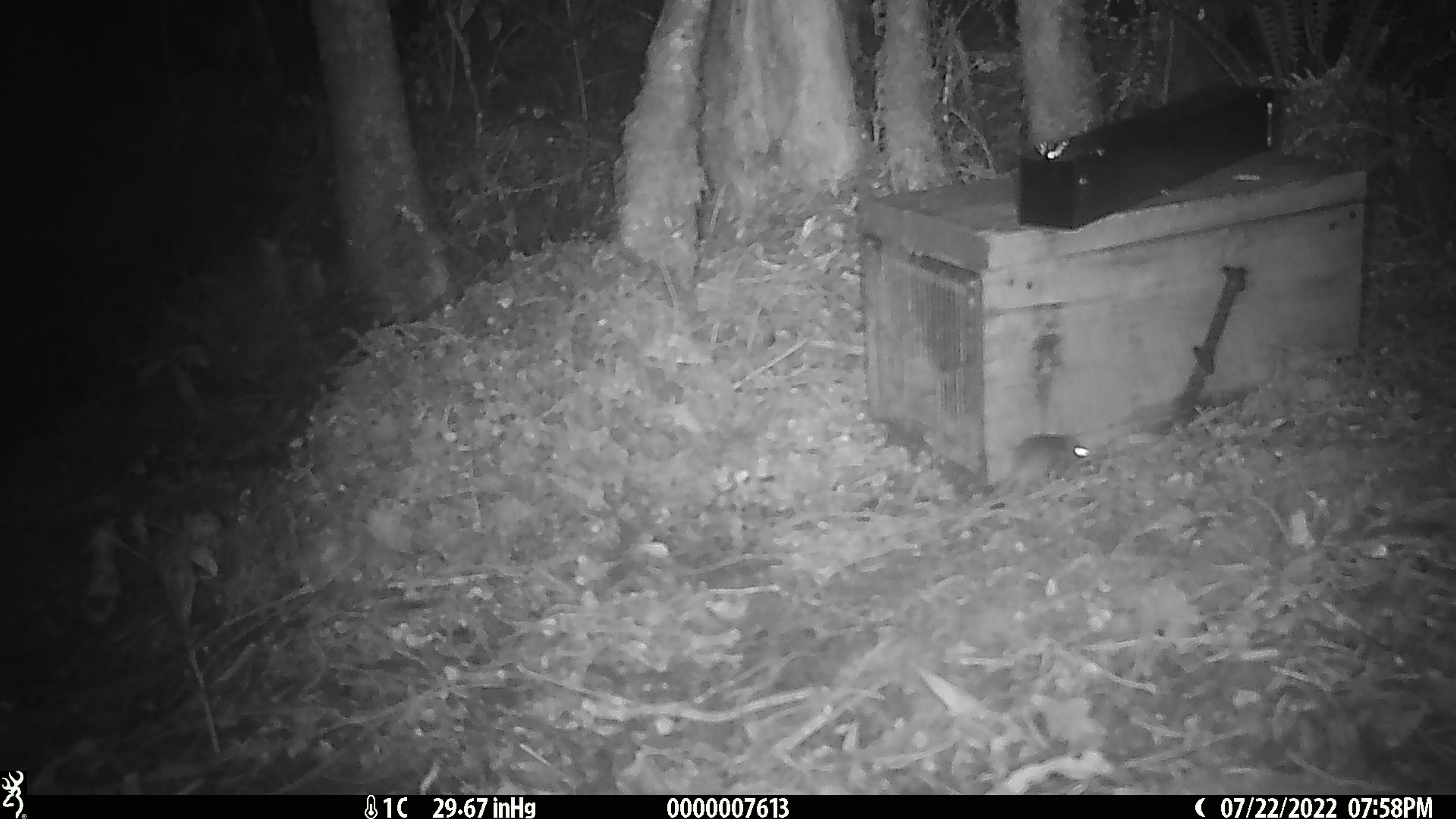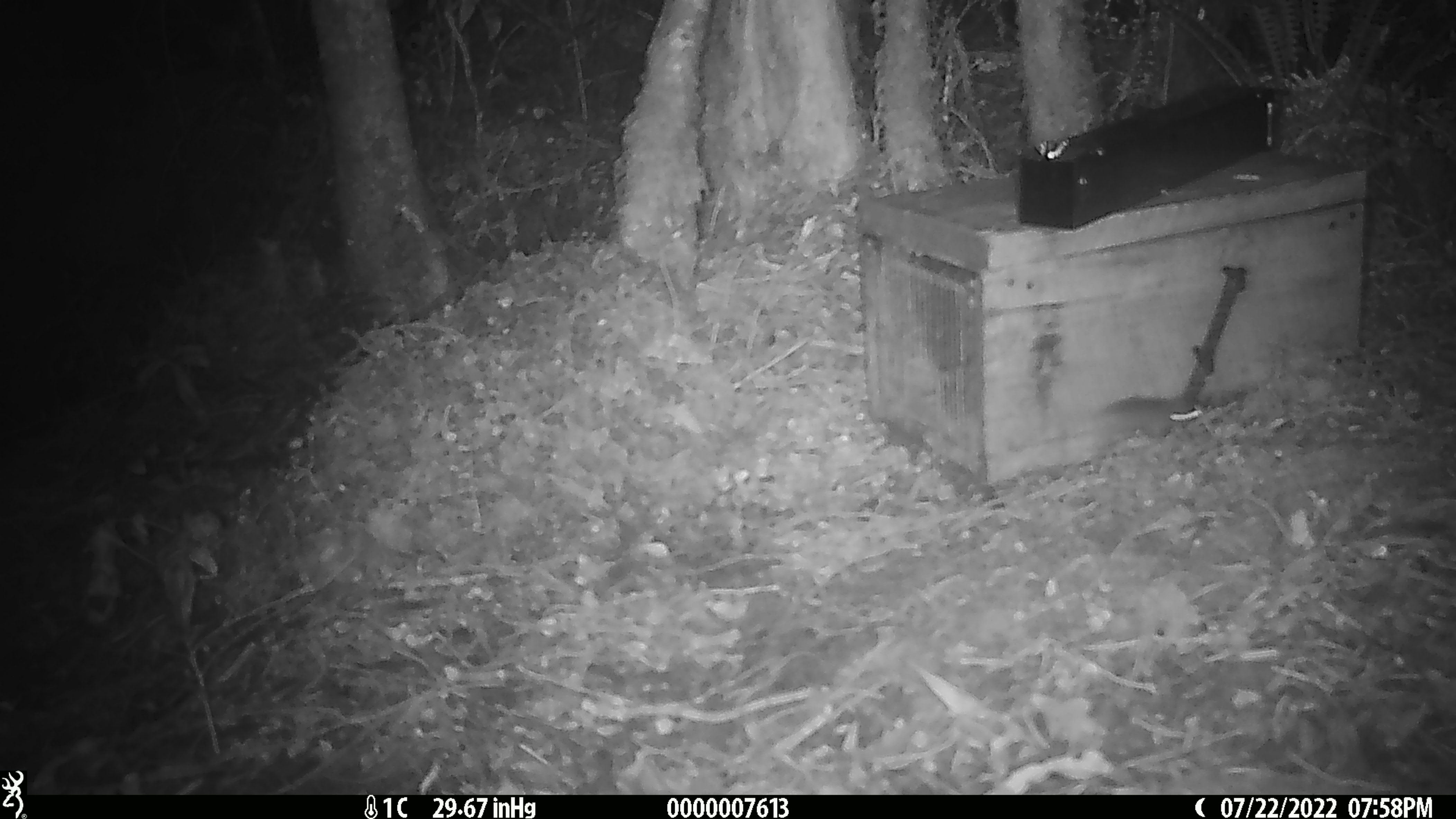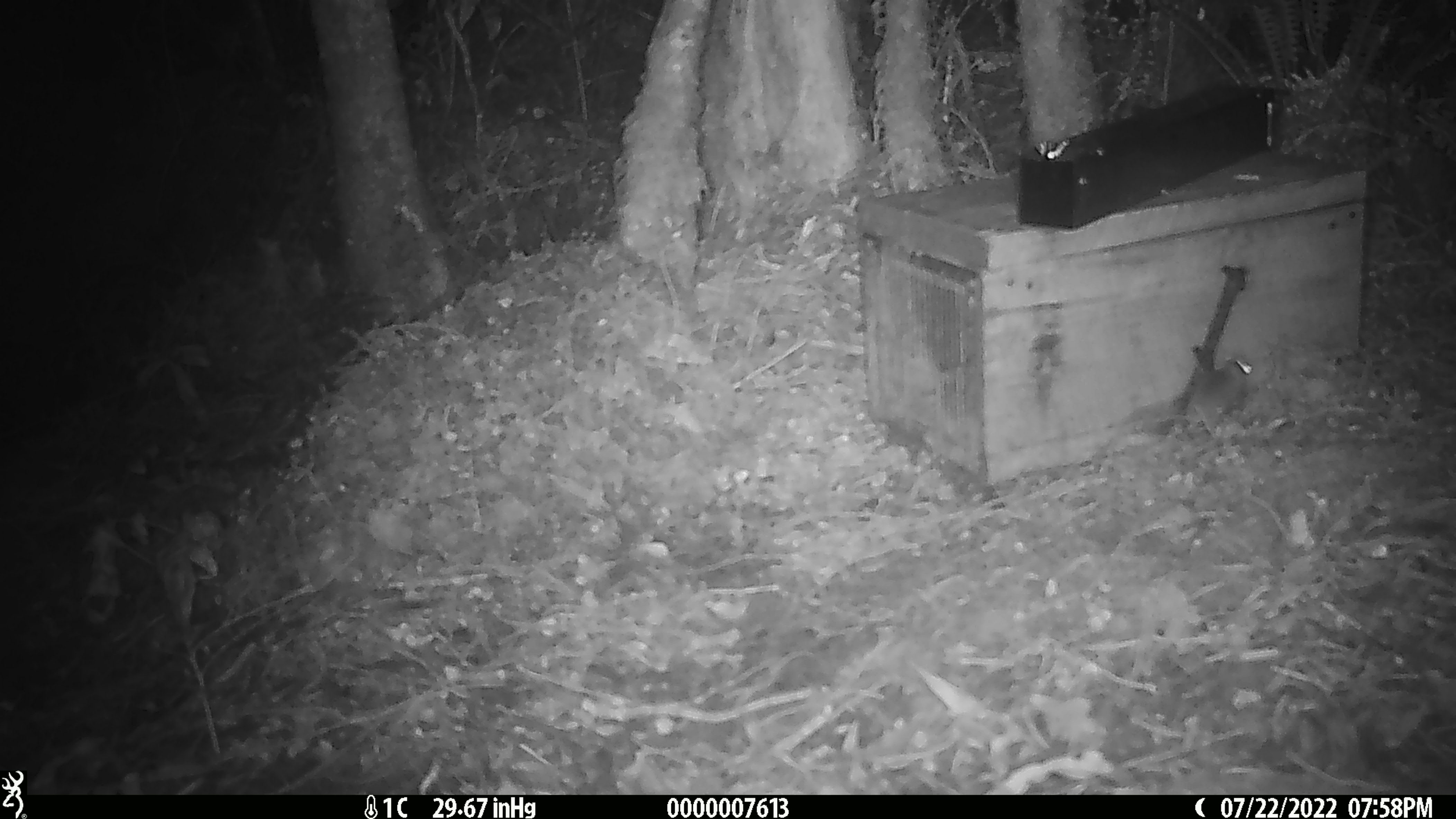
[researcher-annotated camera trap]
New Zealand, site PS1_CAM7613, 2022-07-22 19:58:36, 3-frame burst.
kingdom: Animalia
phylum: Chordata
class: Mammalia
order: Rodentia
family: Muridae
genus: Mus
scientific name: Mus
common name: mouse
Mouse (Mus).